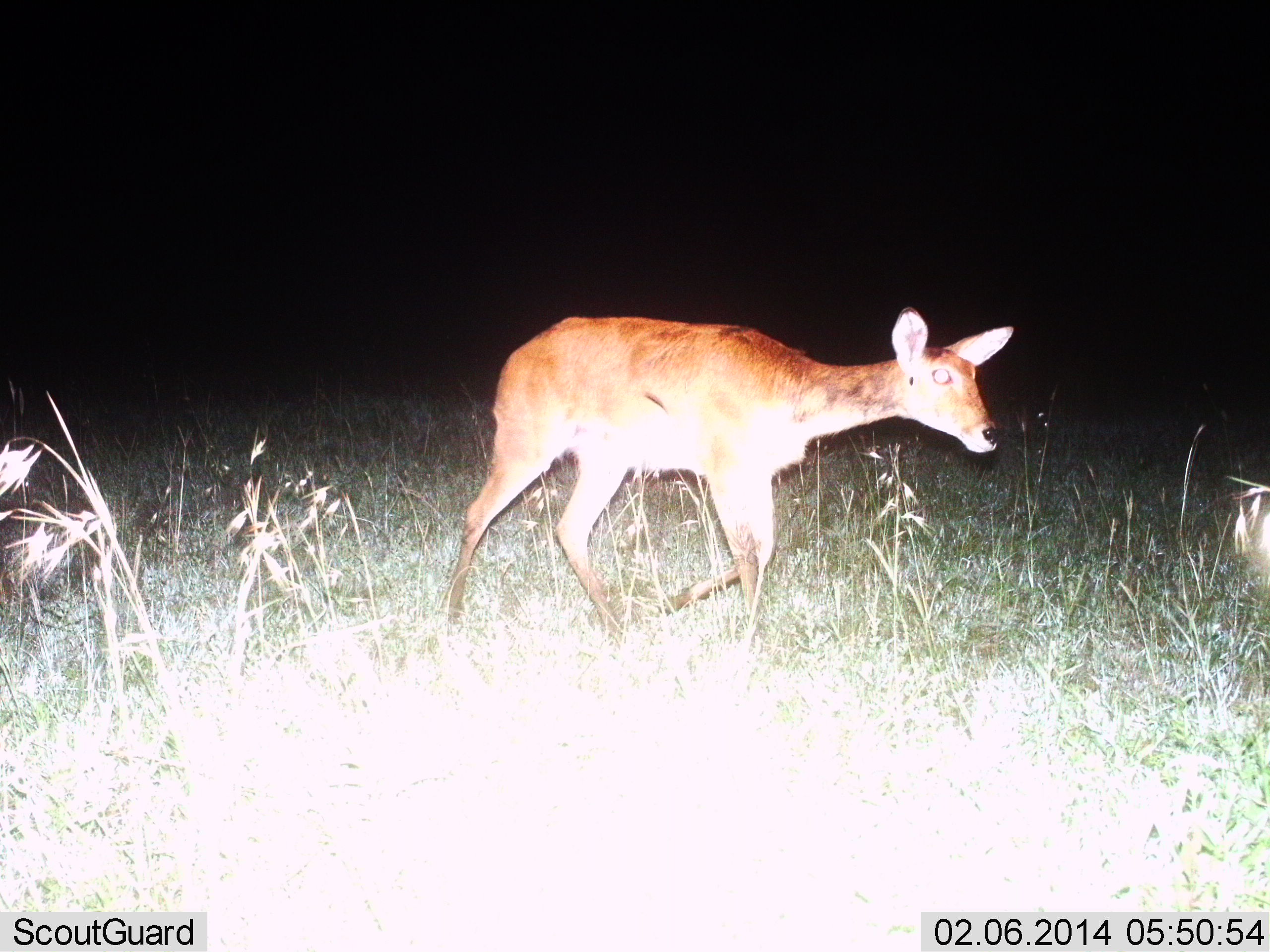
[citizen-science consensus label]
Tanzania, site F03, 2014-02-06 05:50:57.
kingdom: Animalia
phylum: Chordata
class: Mammalia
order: Artiodactyla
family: Bovidae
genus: Redunca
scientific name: Redunca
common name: reedbuck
Reedbuck (Redunca), count 1. Behavior (volunteer vote fractions): standing 10%, resting 0%, moving 90%, interacting 0%. Young present (vote fraction): 0%. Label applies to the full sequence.